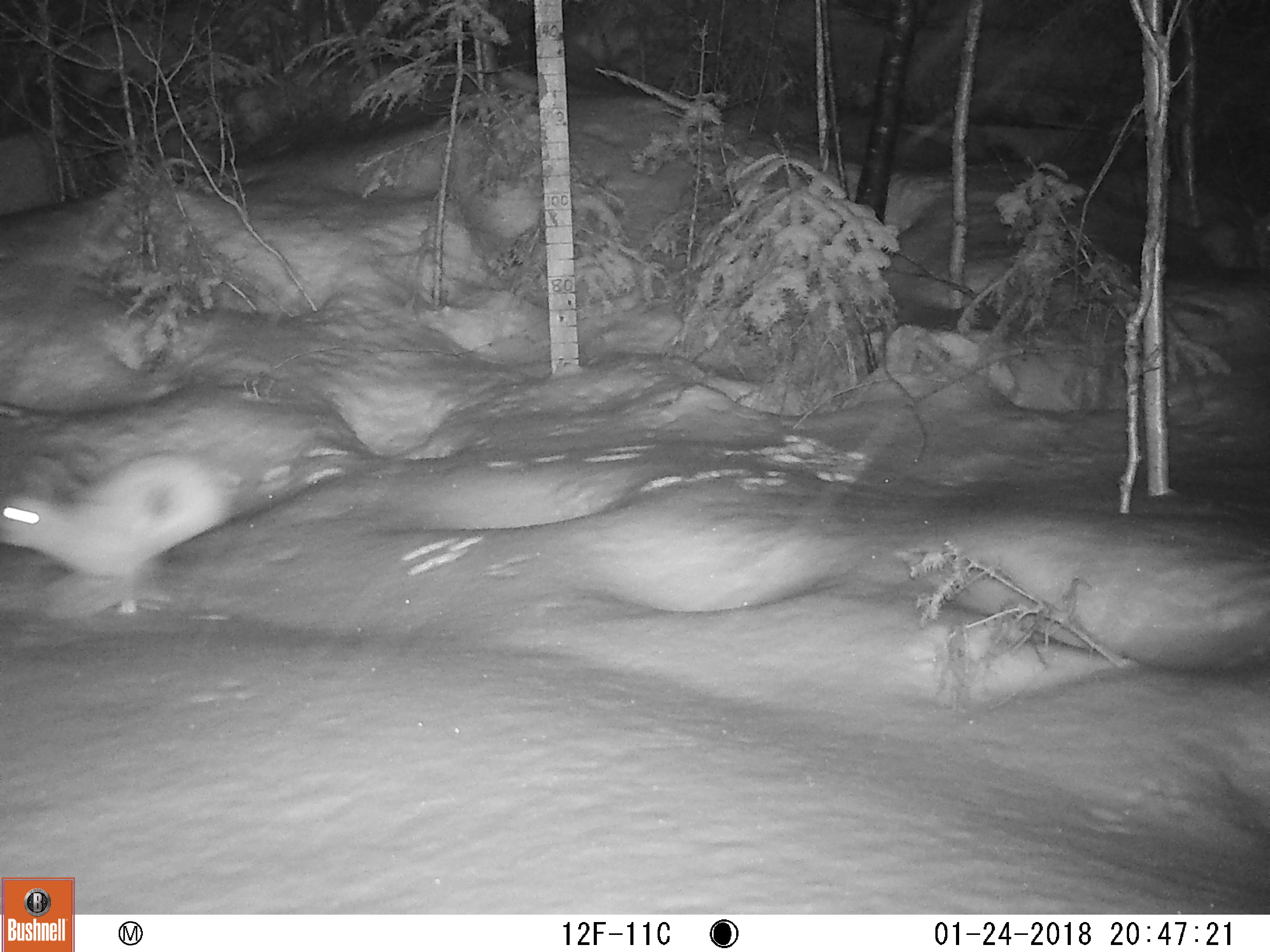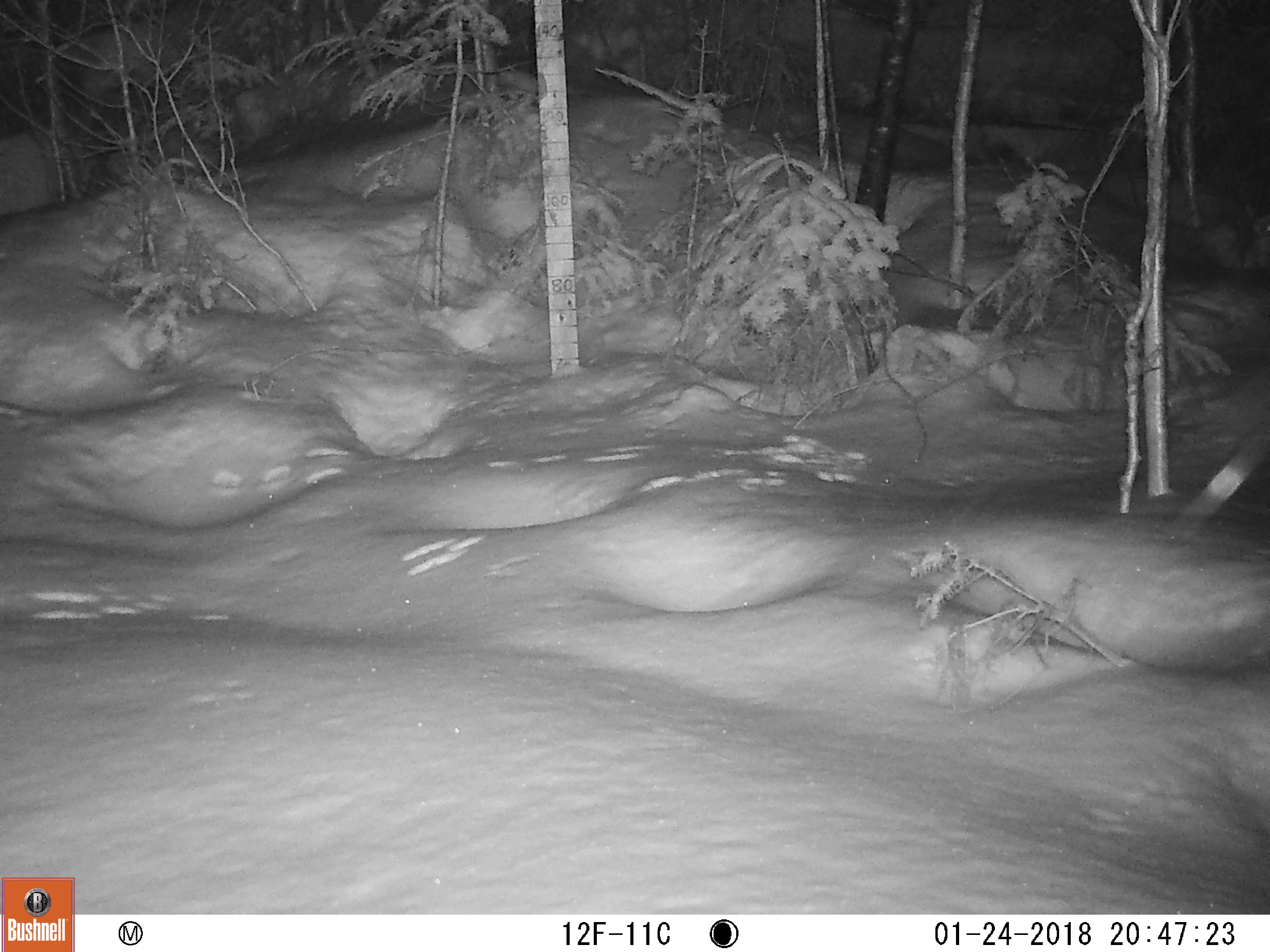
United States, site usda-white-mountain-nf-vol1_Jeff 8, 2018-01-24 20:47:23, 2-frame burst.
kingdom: Animalia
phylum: Chordata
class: Mammalia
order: Lagomorpha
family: Leporidae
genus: Lepus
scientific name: Lepus americanus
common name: snowshoe hare